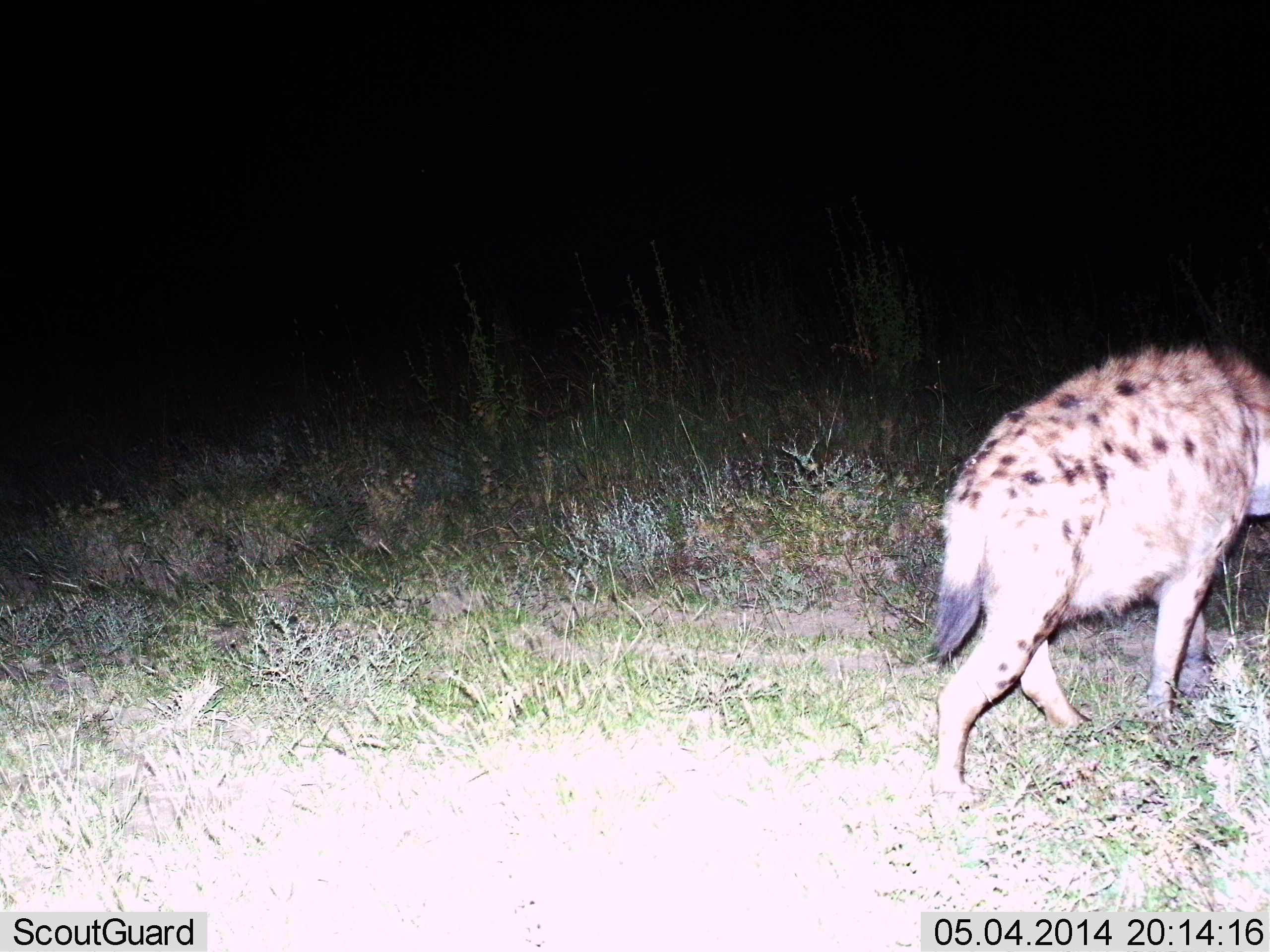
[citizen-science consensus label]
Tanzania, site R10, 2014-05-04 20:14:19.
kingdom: Animalia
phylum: Chordata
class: Mammalia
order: Carnivora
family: Hyaenidae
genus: Crocuta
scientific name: Crocuta crocuta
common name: spotted hyena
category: hyenaspotted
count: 1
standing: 0%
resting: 10%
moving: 90%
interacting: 0%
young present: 0%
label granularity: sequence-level